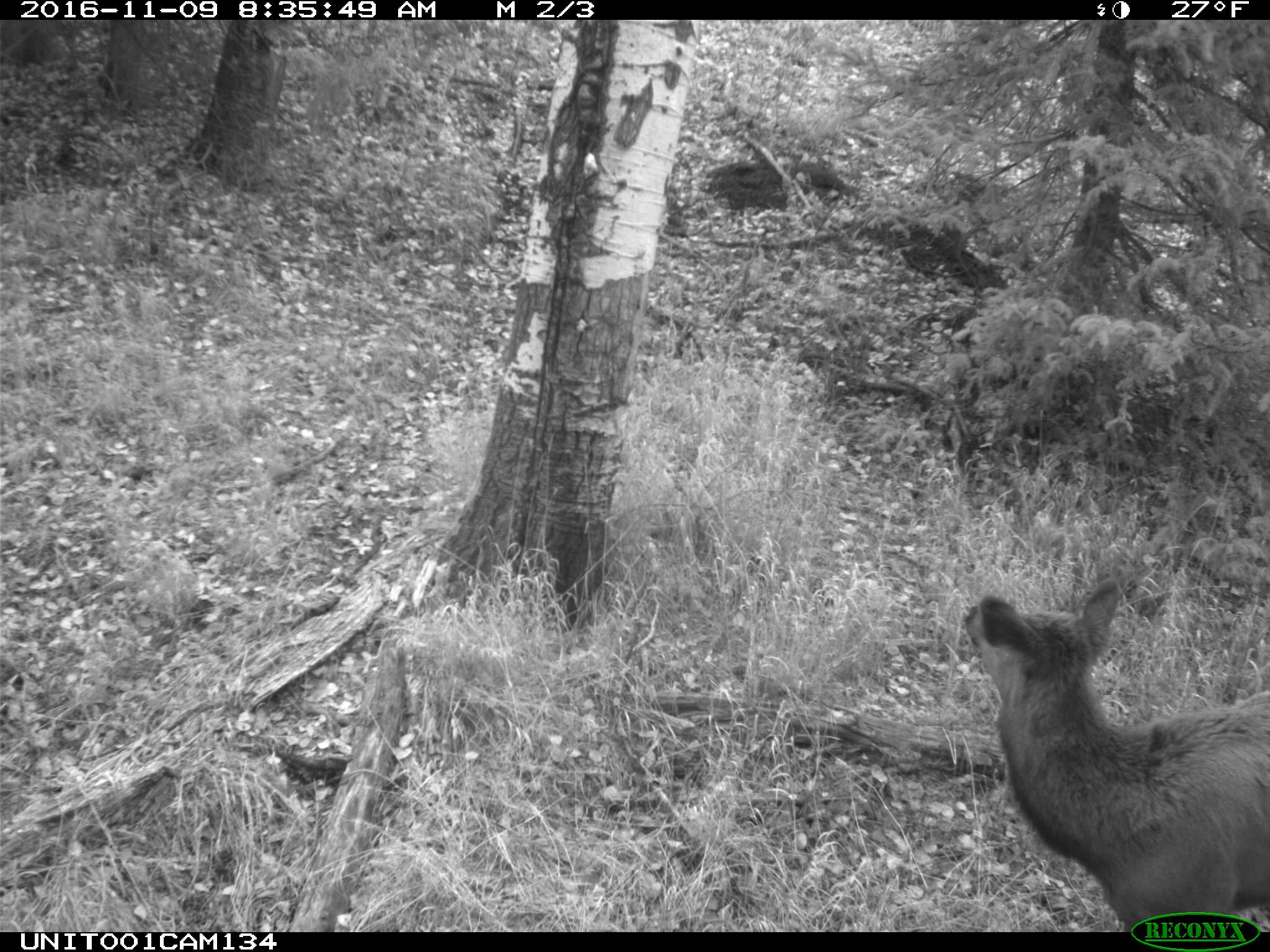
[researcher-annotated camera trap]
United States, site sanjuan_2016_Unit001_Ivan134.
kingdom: Animalia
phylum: Chordata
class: Mammalia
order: Artiodactyla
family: Cervidae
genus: Cervus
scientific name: Cervus elaphus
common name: red deer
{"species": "Cervus elaphus (red deer)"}